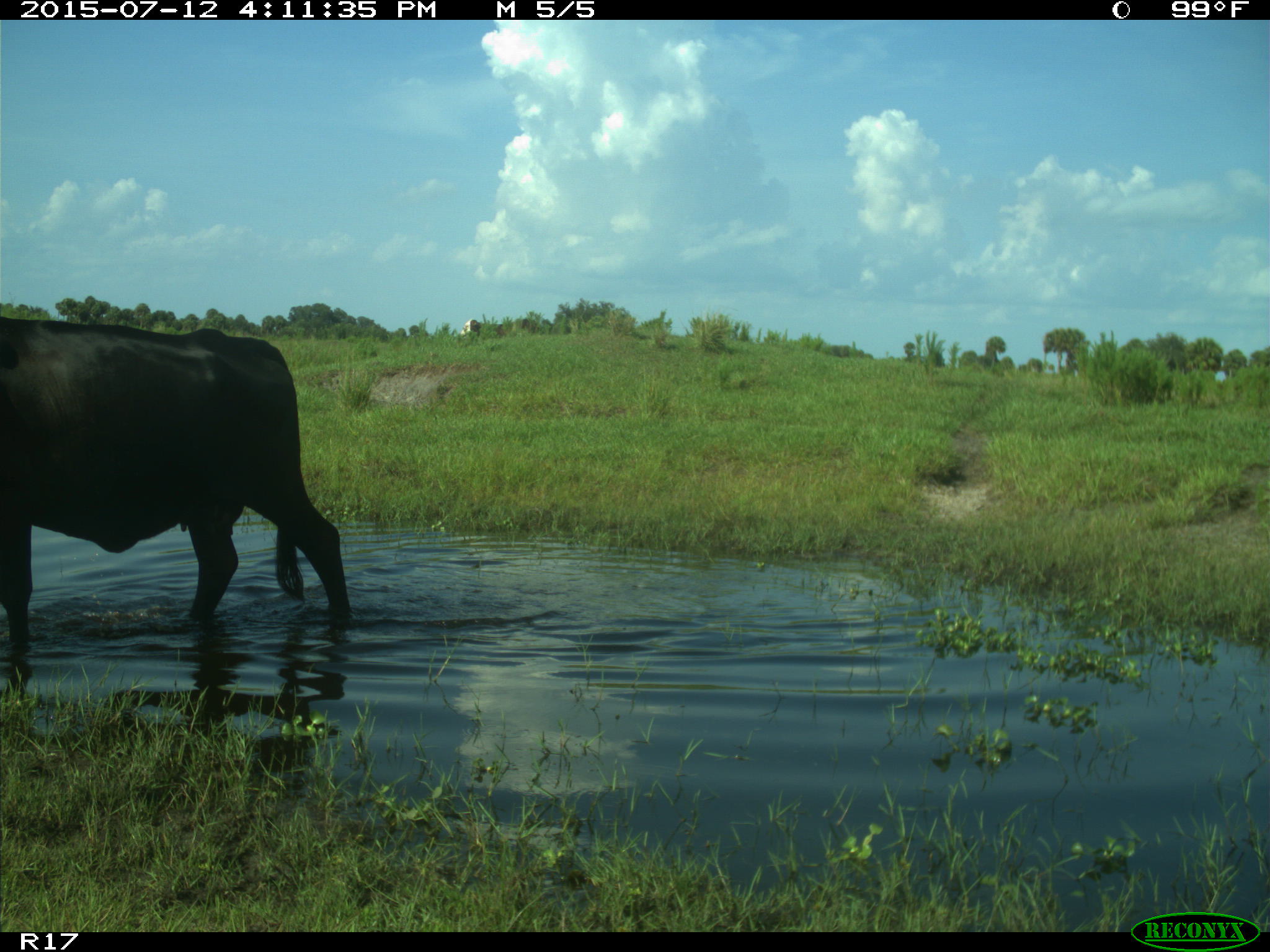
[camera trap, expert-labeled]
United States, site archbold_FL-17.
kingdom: Animalia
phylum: Chordata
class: Mammalia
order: Artiodactyla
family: Bovidae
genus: Bos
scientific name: Bos taurus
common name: domestic cow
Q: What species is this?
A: Bos taurus (domestic cow).